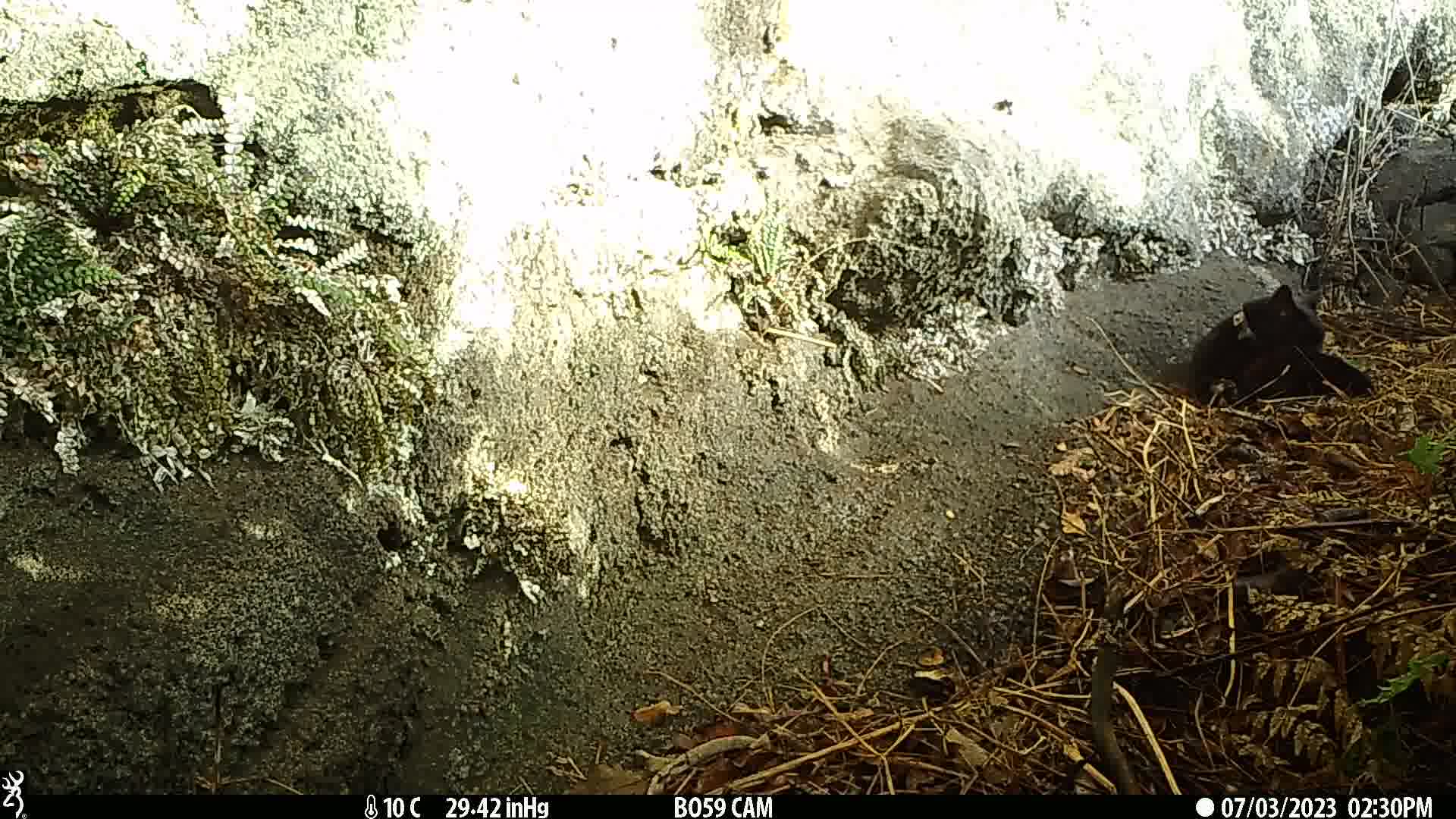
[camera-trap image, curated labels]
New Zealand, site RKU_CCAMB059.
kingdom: Animalia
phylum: Chordata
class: Mammalia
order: Carnivora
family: Felidae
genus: Felis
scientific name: Felis catus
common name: domestic cat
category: cat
Cat (domestic cat) (Felis catus).